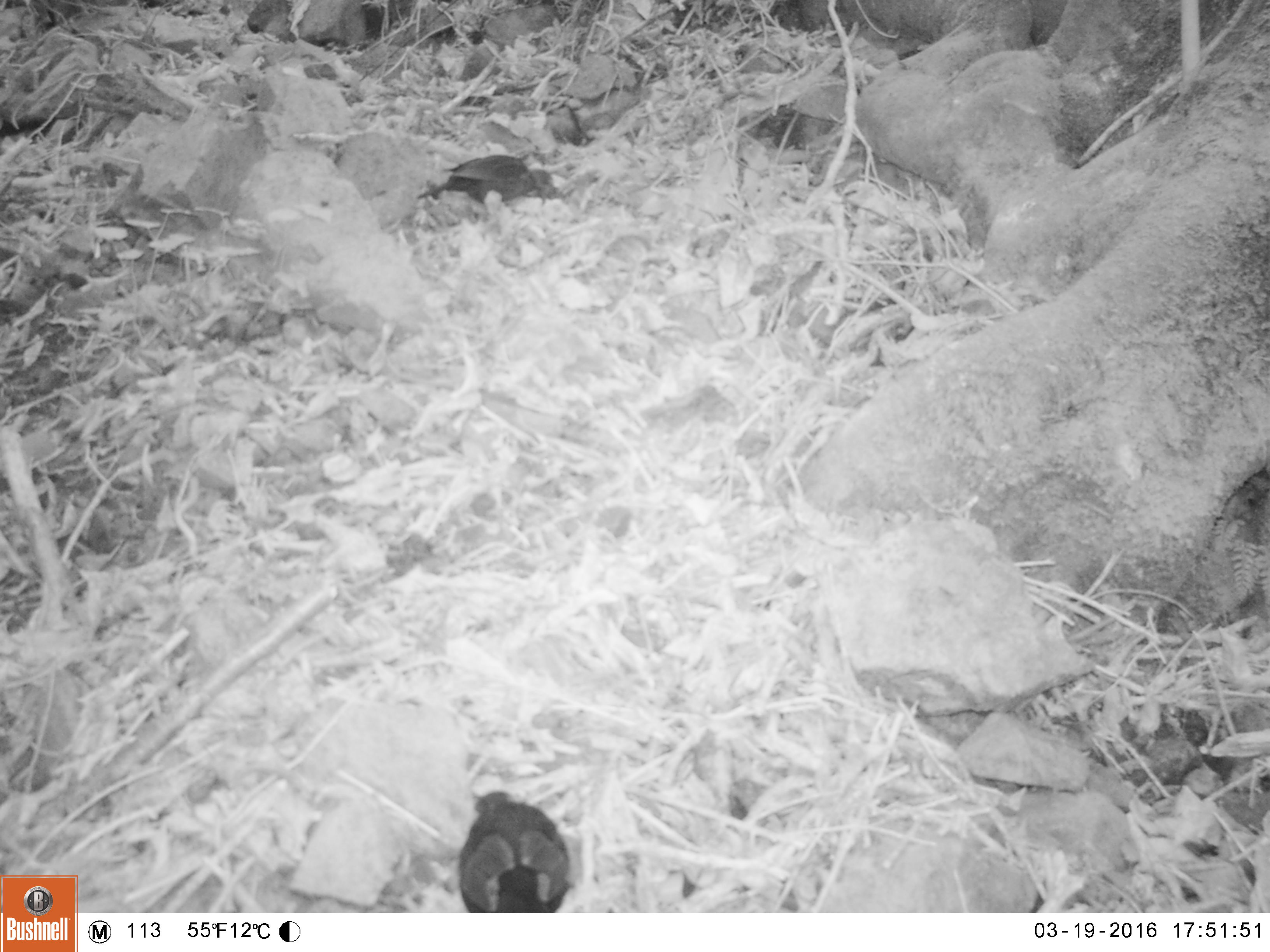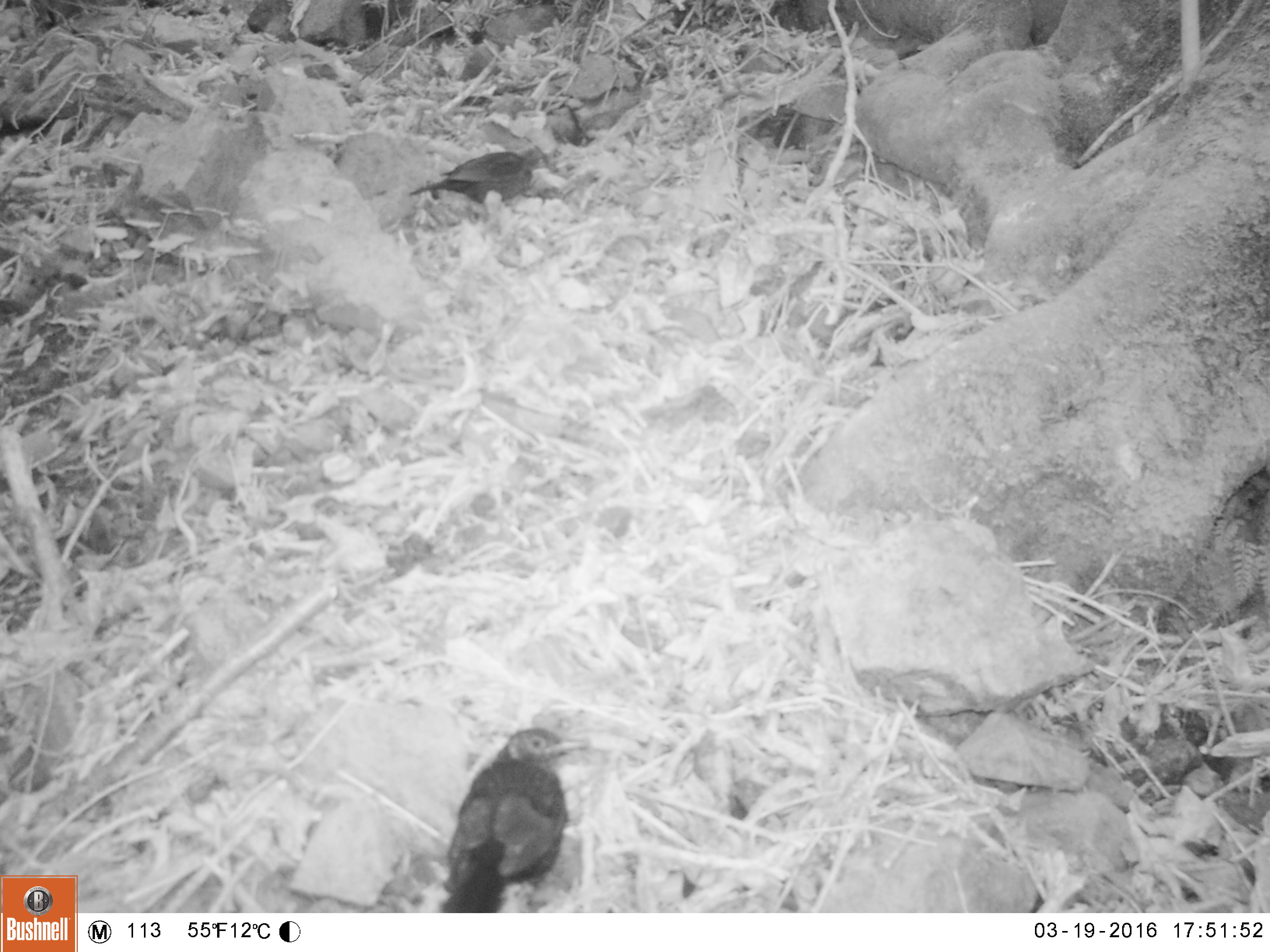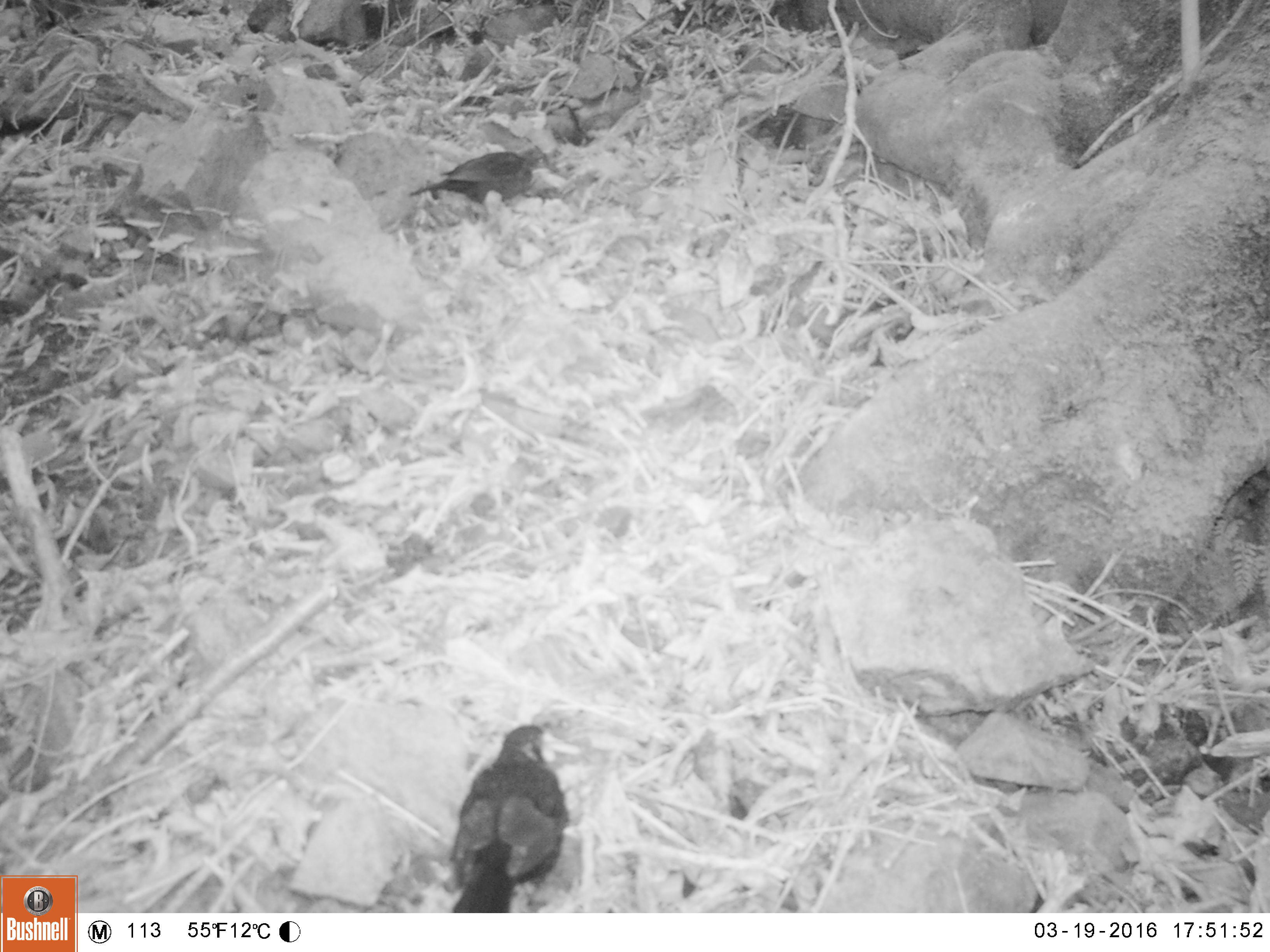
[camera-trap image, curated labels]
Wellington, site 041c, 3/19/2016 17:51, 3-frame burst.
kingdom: Animalia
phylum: Chordata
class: Aves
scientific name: Aves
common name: bird